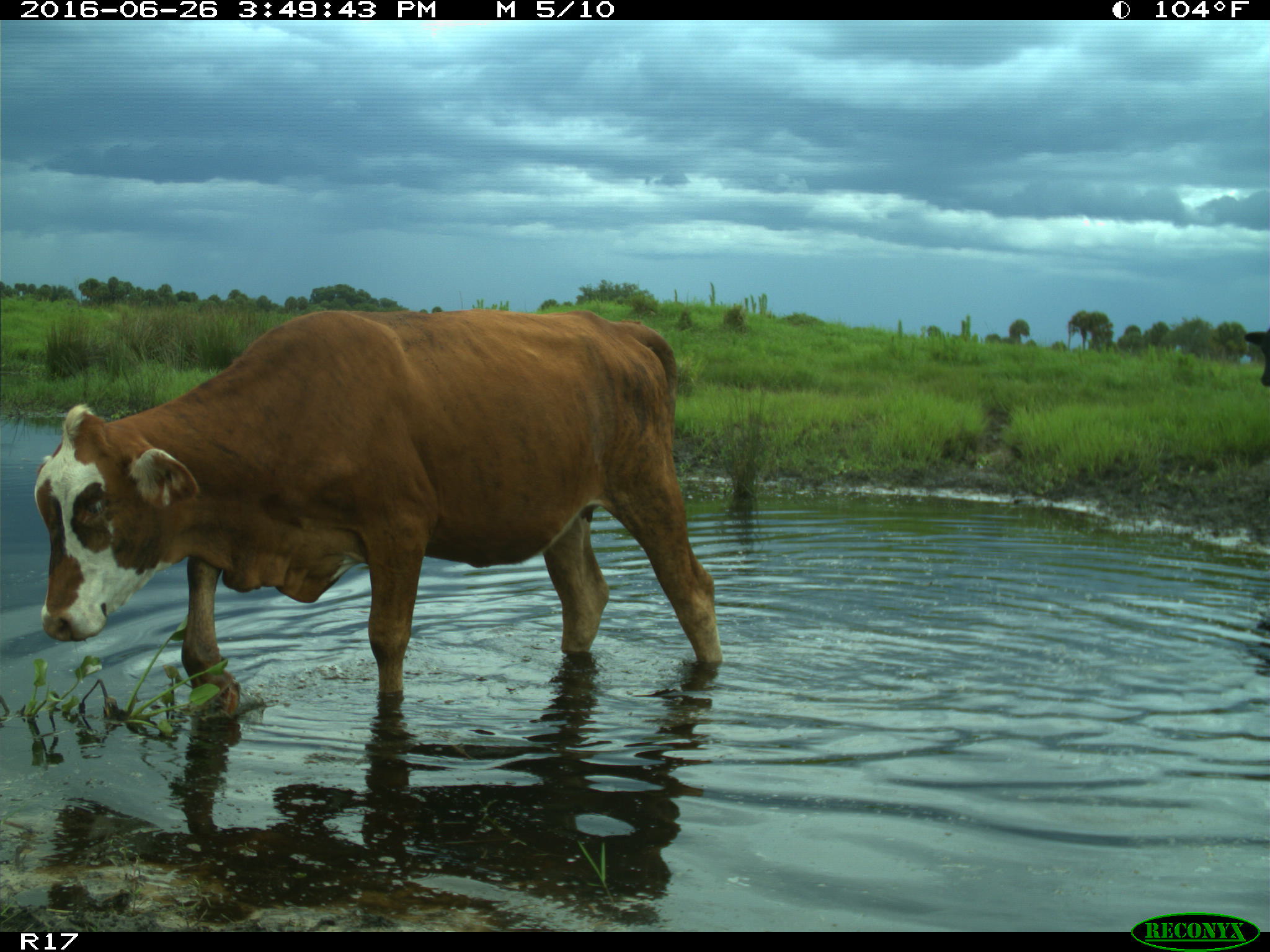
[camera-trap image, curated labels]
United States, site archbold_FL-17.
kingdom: Animalia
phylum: Chordata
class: Mammalia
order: Artiodactyla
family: Bovidae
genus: Bos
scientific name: Bos taurus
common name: domestic cow